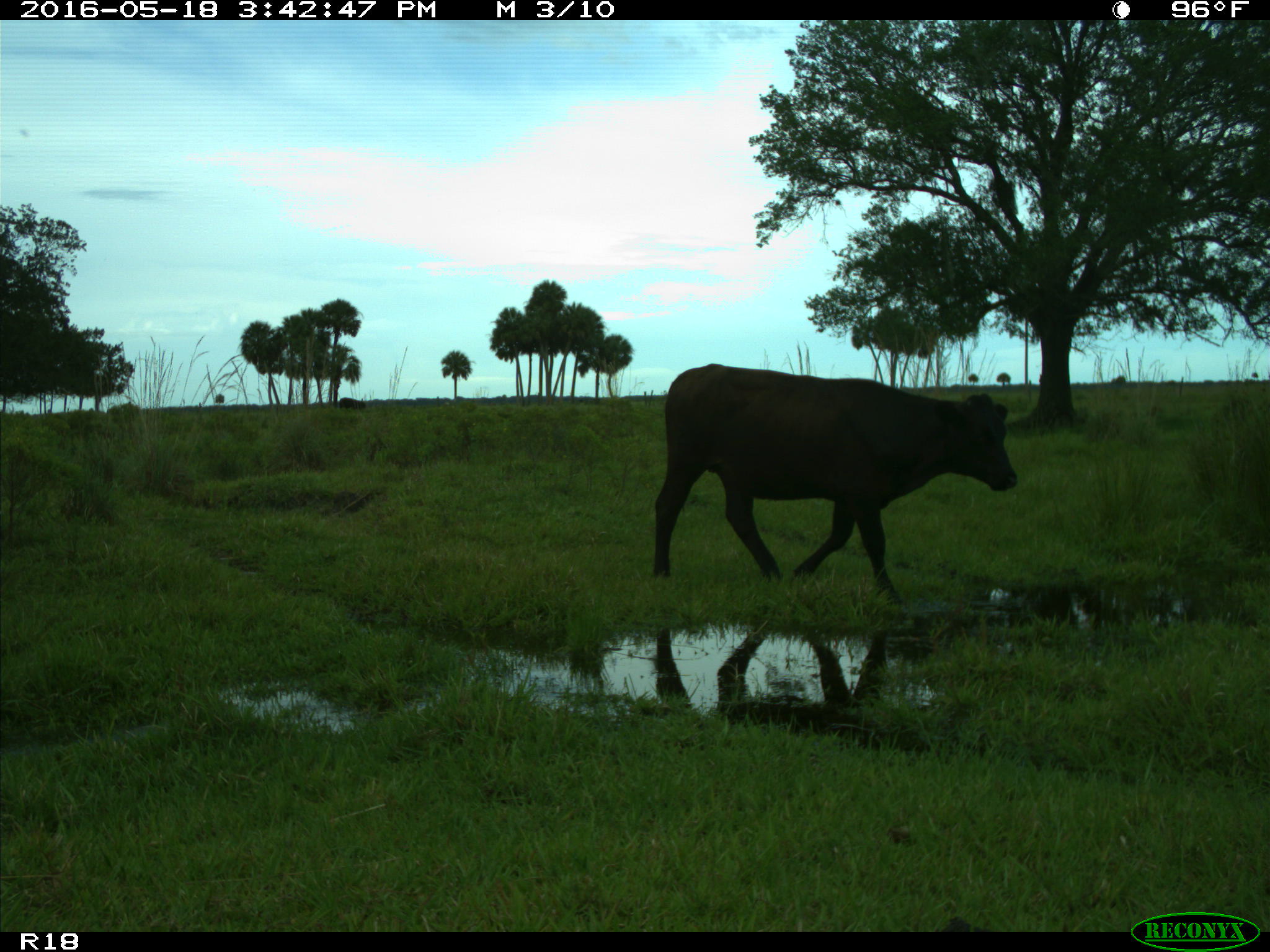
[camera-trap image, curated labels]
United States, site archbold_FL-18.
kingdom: Animalia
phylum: Chordata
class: Mammalia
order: Artiodactyla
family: Bovidae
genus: Bos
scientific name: Bos taurus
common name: domestic cow